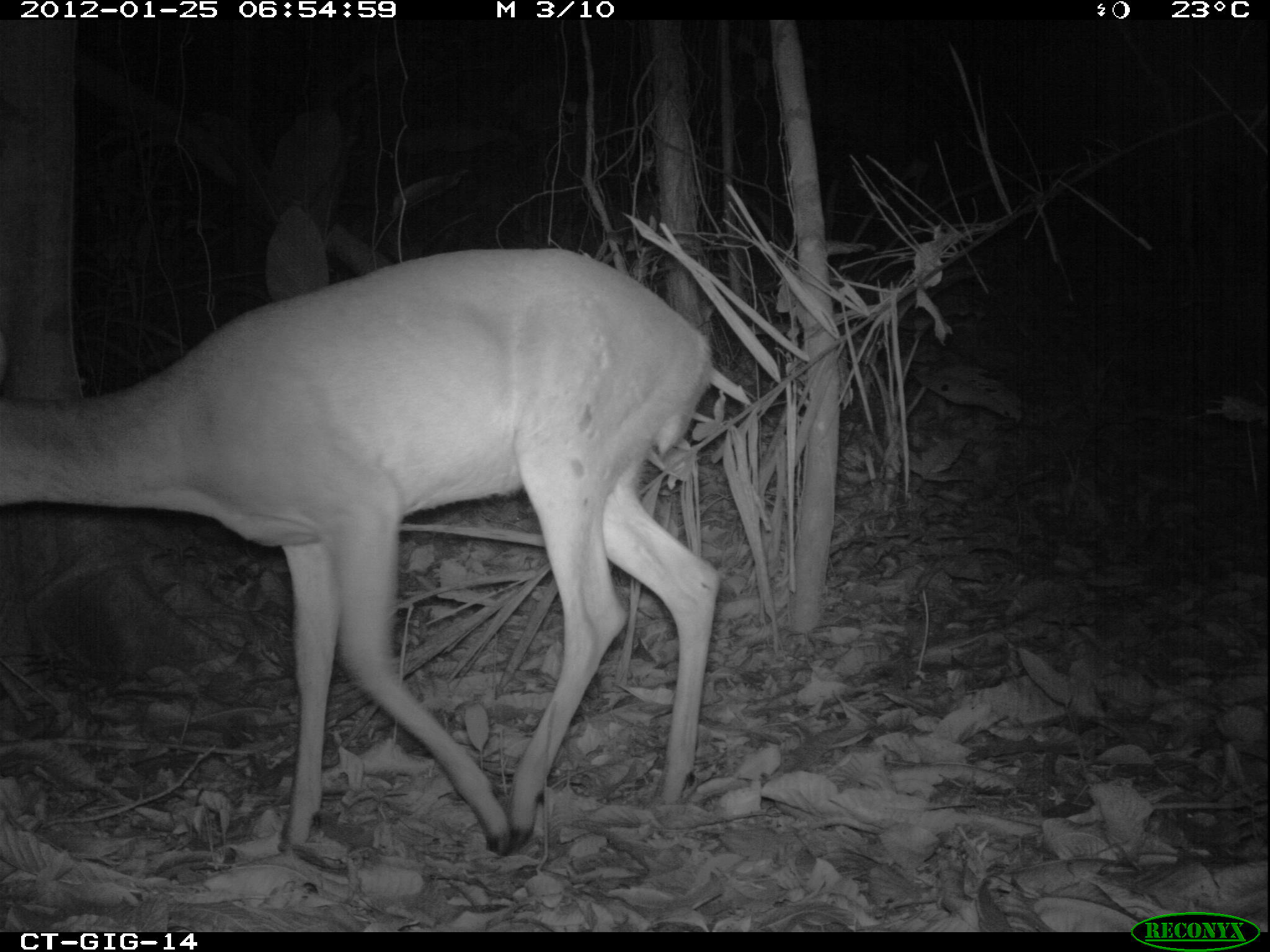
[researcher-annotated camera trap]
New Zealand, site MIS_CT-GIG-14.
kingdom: Animalia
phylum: Chordata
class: Mammalia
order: Artiodactyla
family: Cervidae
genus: Odocoileus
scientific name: Odocoileus virginianus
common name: white-tailed deer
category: white tailed deer